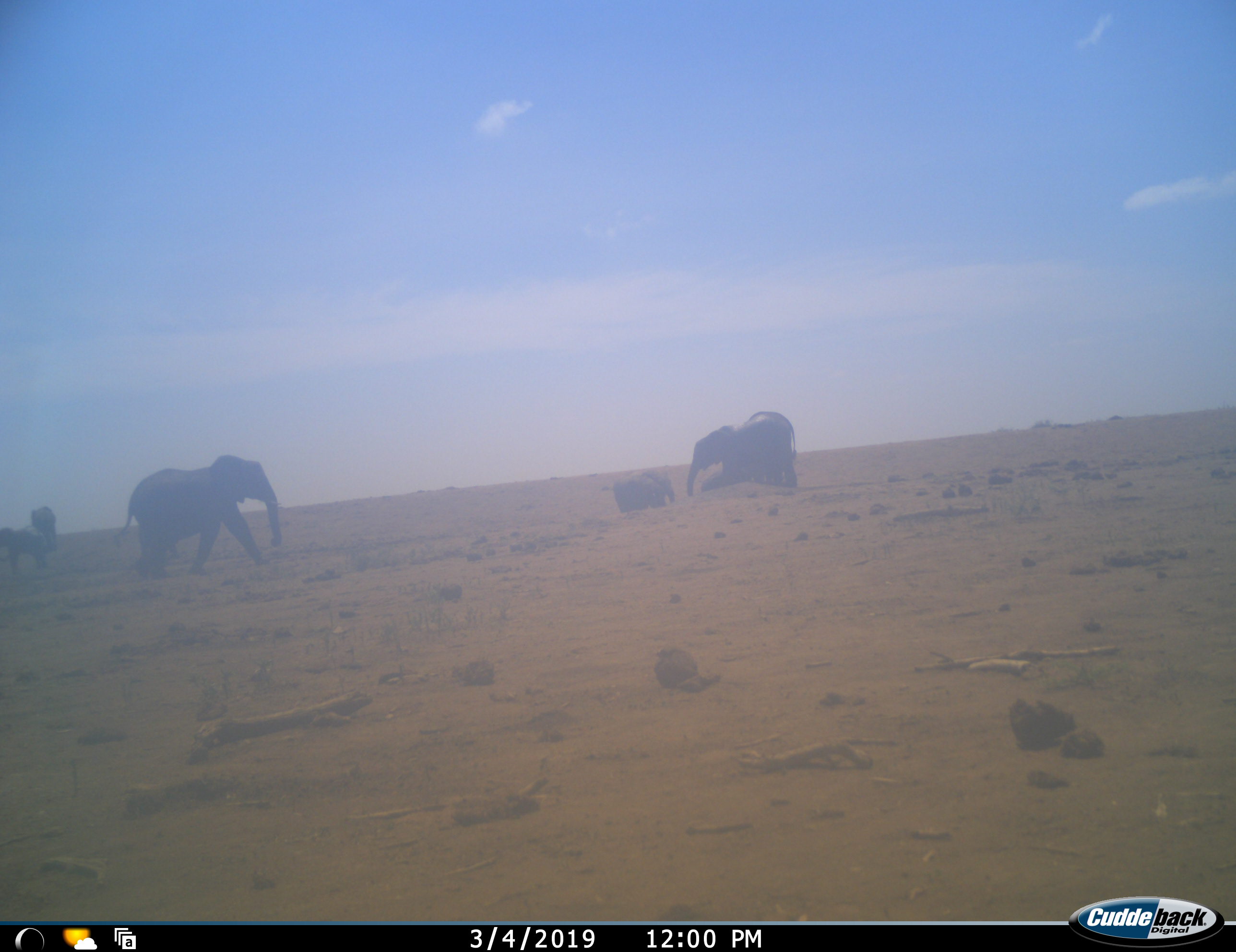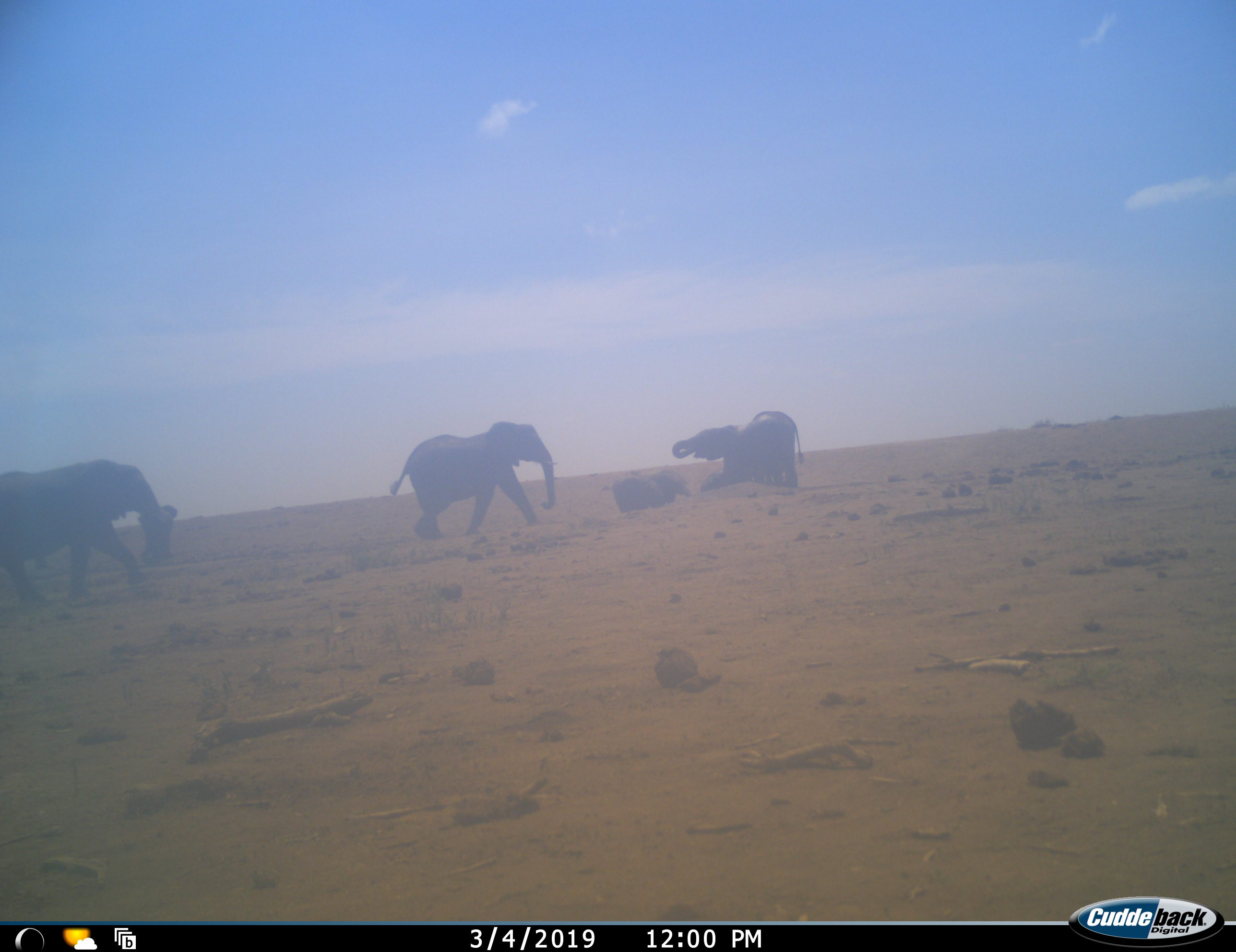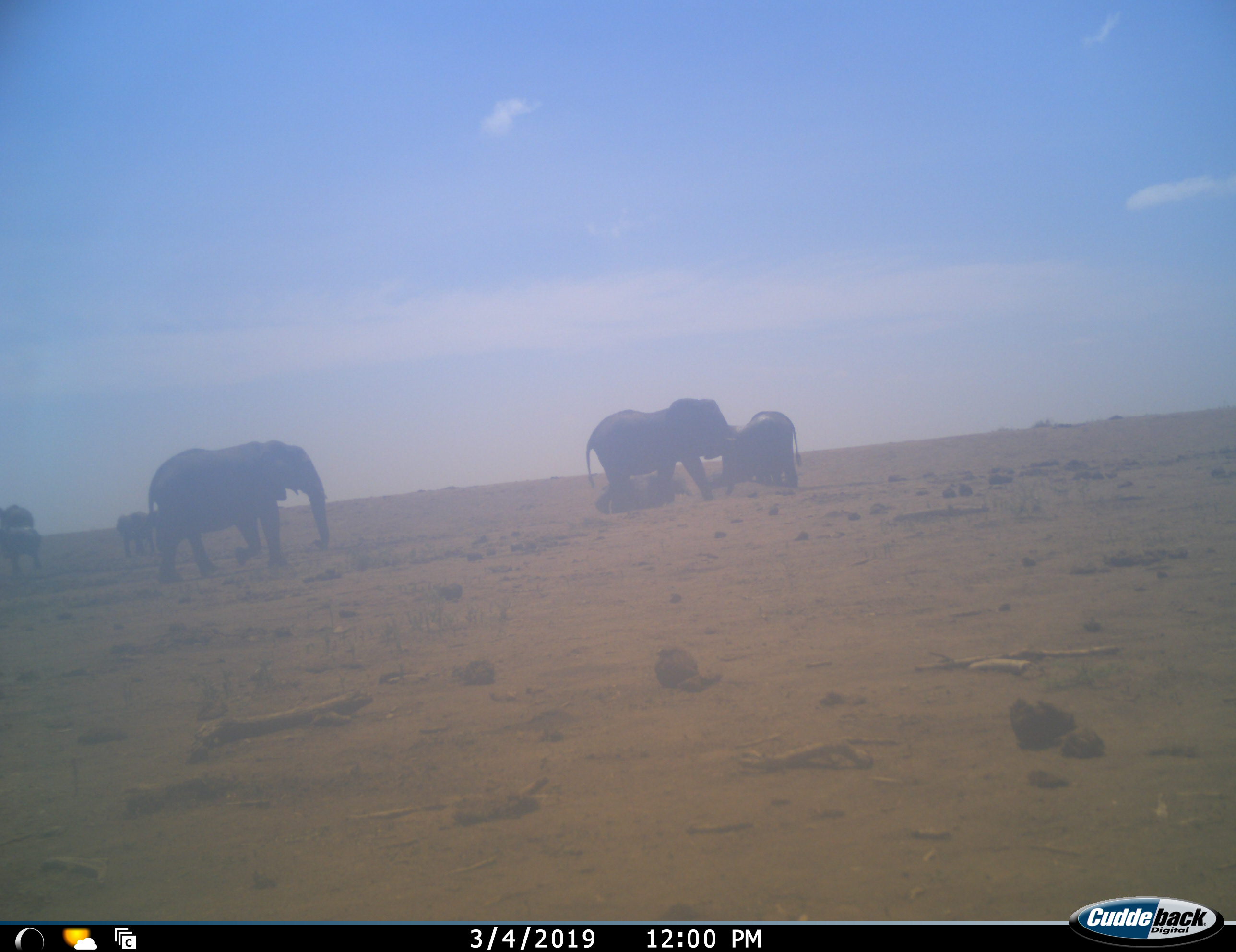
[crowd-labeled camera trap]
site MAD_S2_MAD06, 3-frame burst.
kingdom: Animalia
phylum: Chordata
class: Mammalia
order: Proboscidea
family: Elephantidae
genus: Loxodonta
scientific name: Loxodonta africana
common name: african bush elephant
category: elephant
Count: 7.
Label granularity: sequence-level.